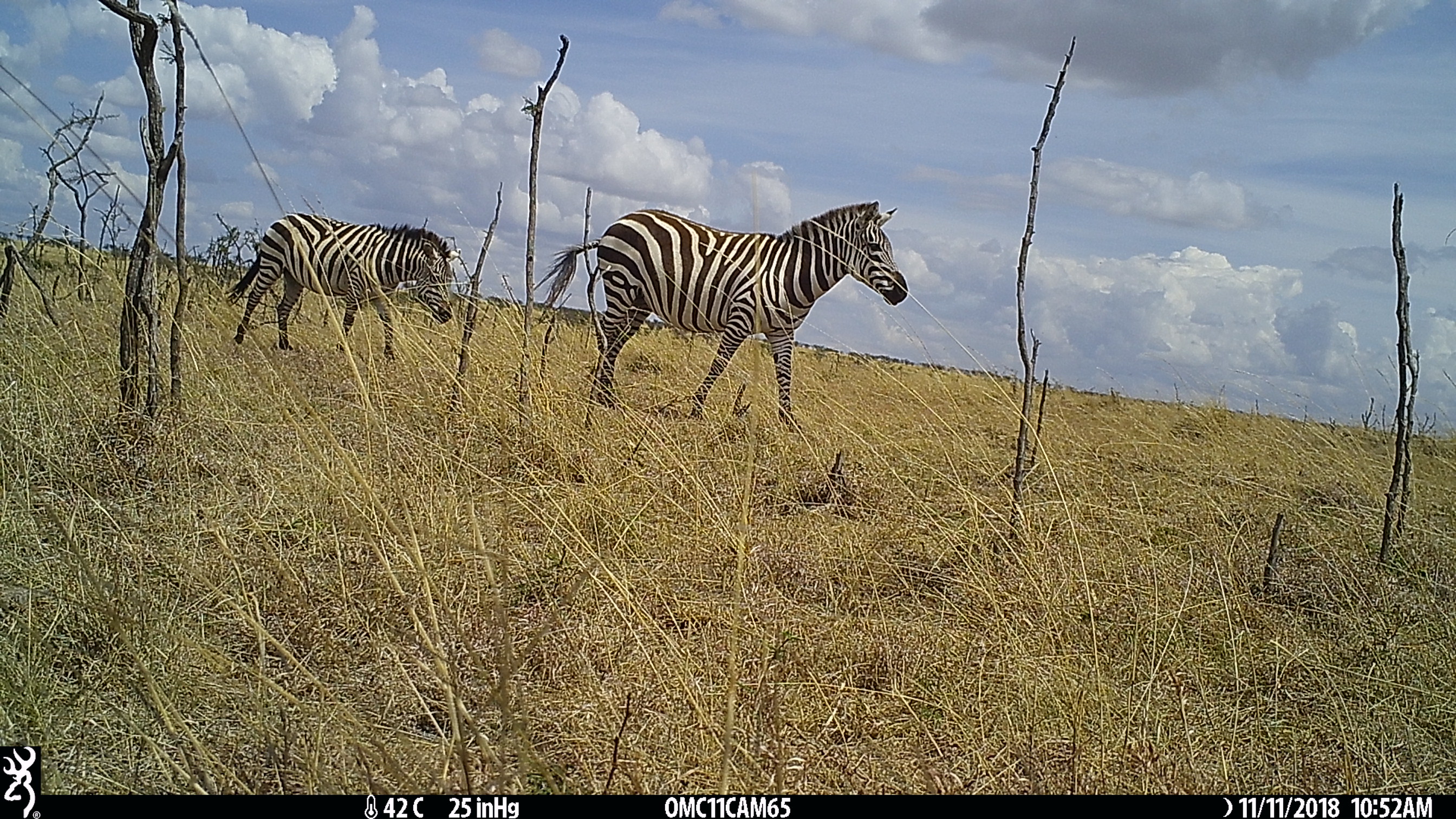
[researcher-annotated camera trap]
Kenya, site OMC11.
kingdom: Animalia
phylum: Chordata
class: Mammalia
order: Perissodactyla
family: Equidae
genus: Equus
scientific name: Equus quagga burchellii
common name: burchell's zebra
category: zebra